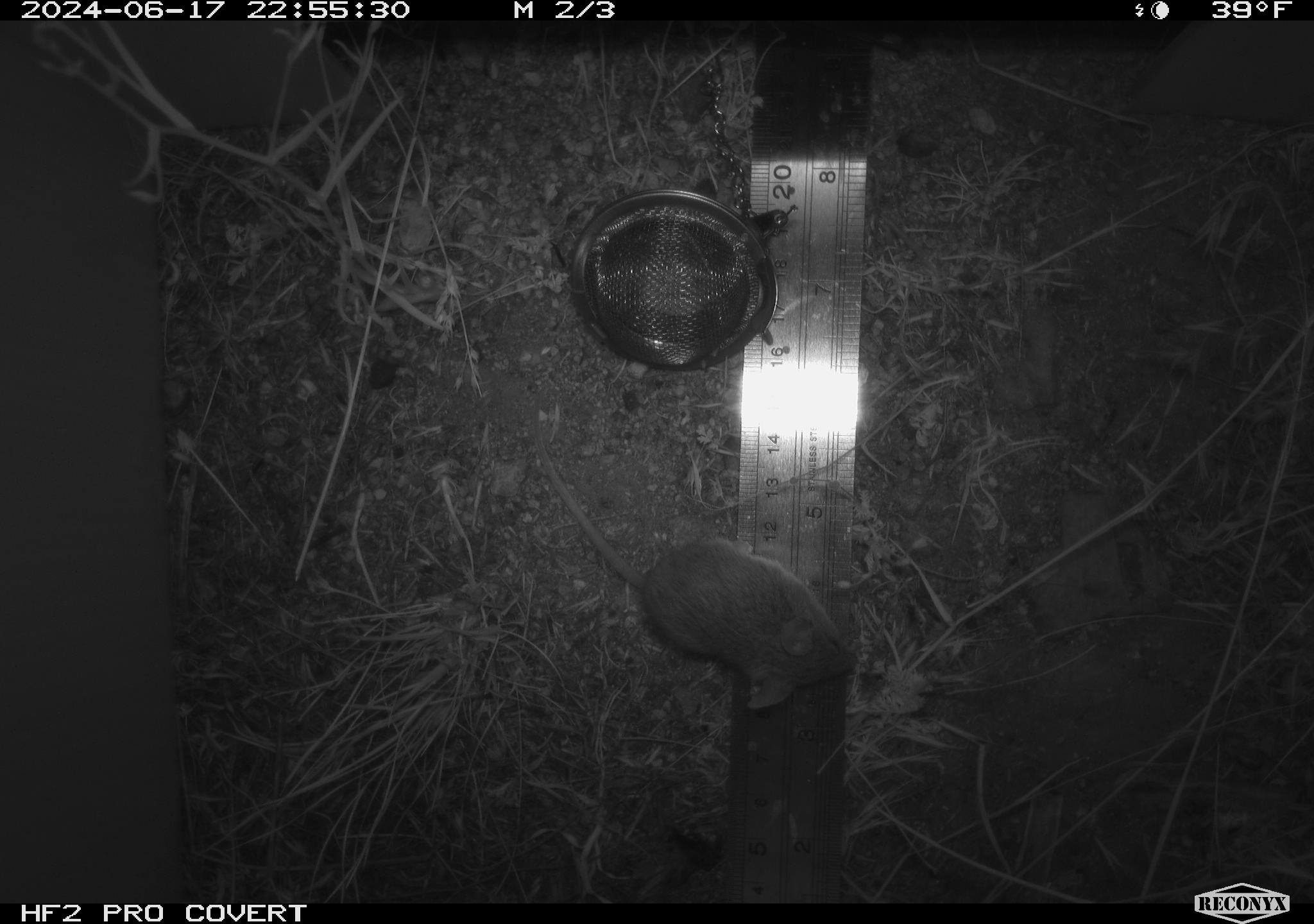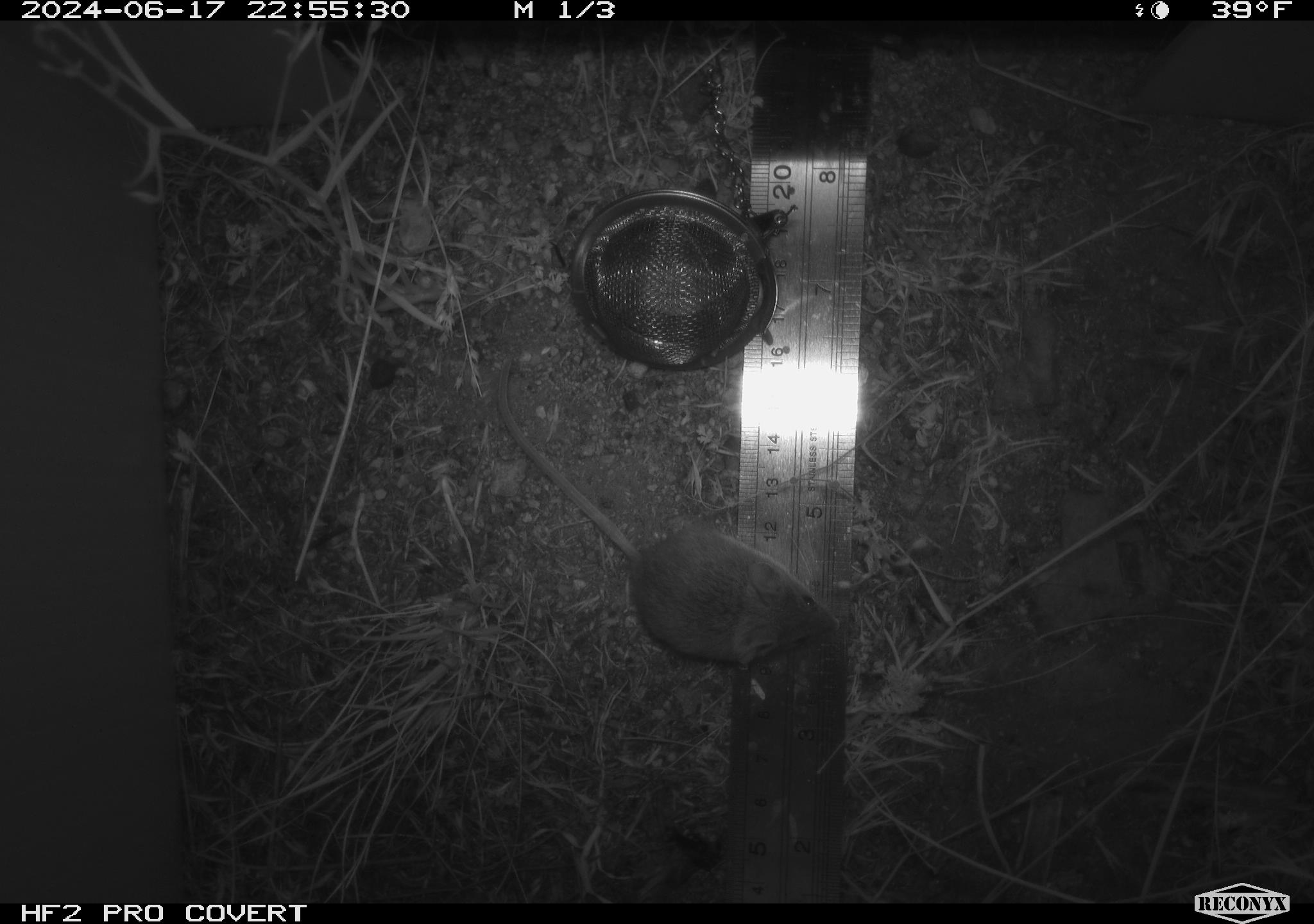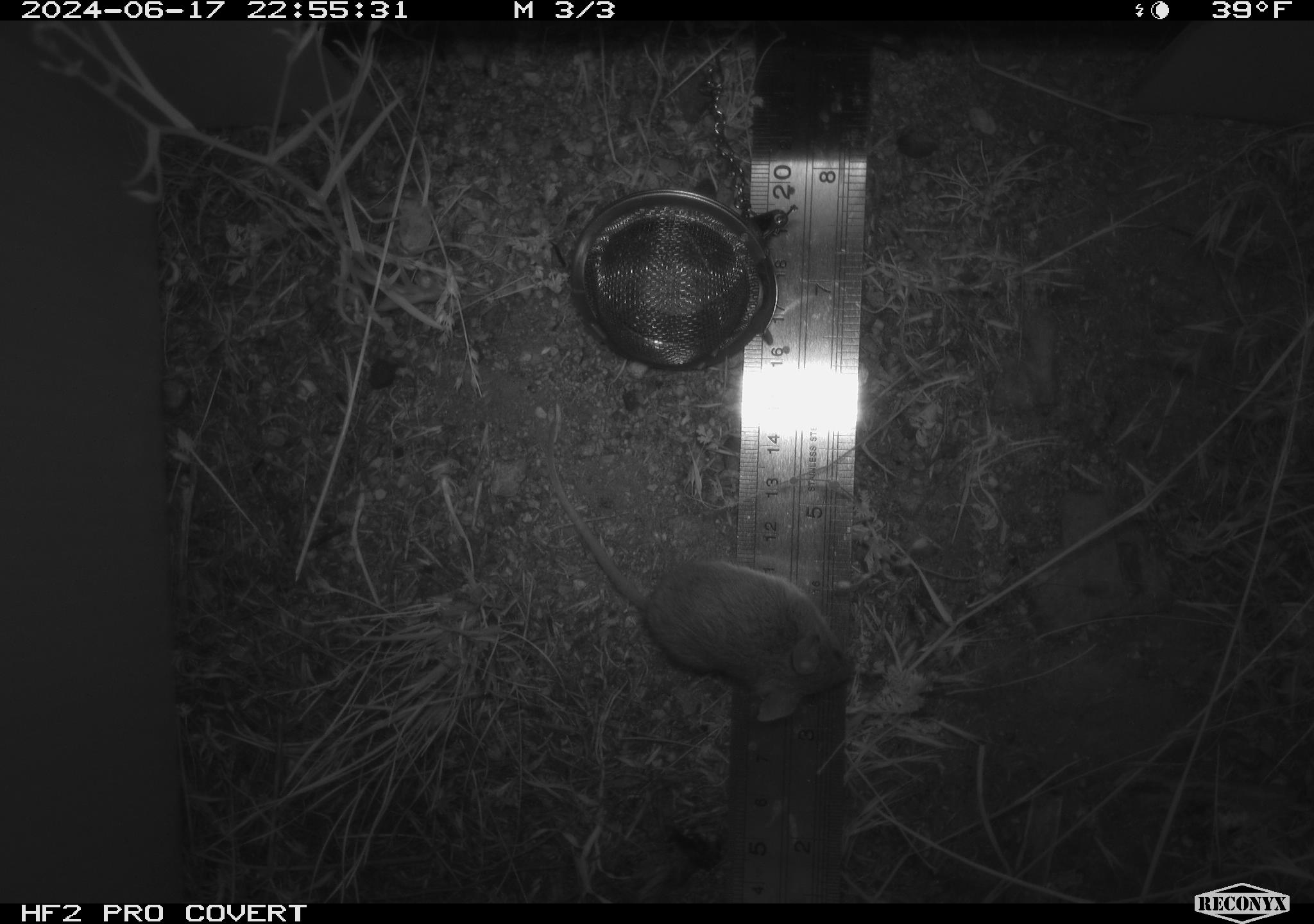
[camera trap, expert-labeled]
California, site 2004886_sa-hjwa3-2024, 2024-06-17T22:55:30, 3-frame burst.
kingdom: Animalia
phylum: Chordata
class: Mammalia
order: Rodentia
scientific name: Rodentia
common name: rodent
Rodent (Rodentia).